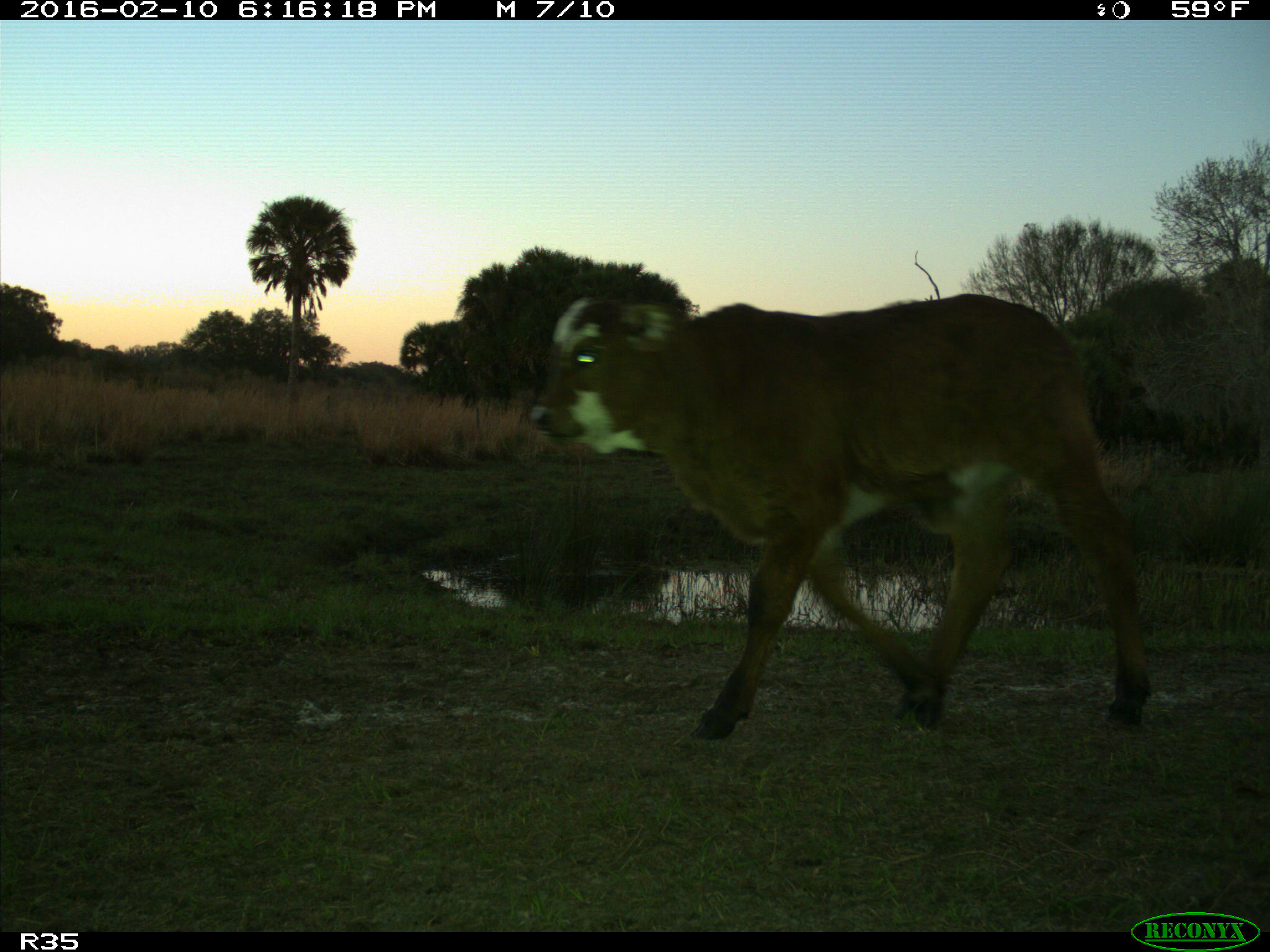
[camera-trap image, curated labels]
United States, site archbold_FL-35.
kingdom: Animalia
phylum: Chordata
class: Mammalia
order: Artiodactyla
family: Bovidae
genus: Bos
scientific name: Bos taurus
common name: domestic cow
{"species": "Bos taurus (domestic cow)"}